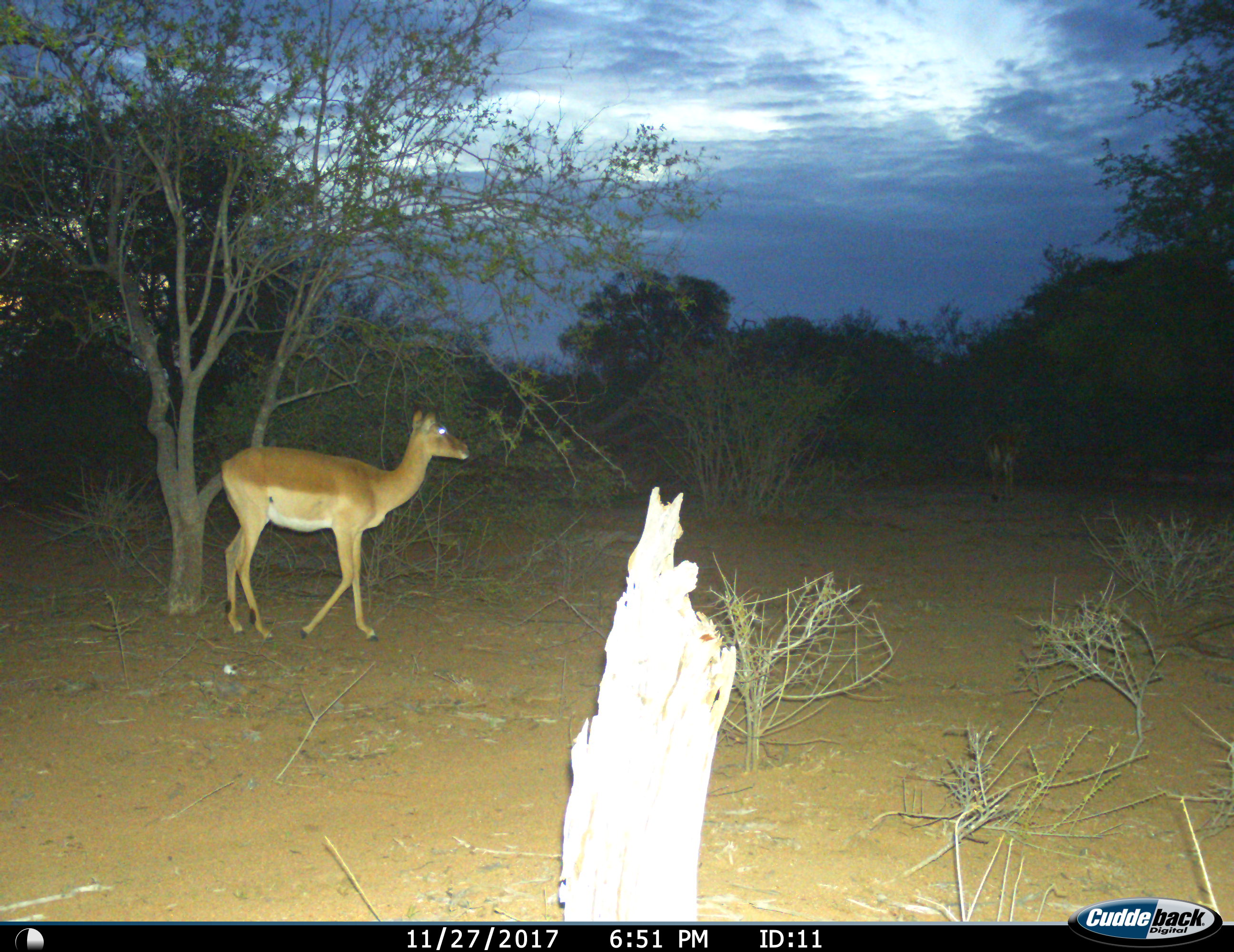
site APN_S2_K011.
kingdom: Animalia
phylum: Chordata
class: Mammalia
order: Artiodactyla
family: Bovidae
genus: Aepyceros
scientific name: Aepyceros melampus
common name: impala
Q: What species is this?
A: Impala (Aepyceros melampus).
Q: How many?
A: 2.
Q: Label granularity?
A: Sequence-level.